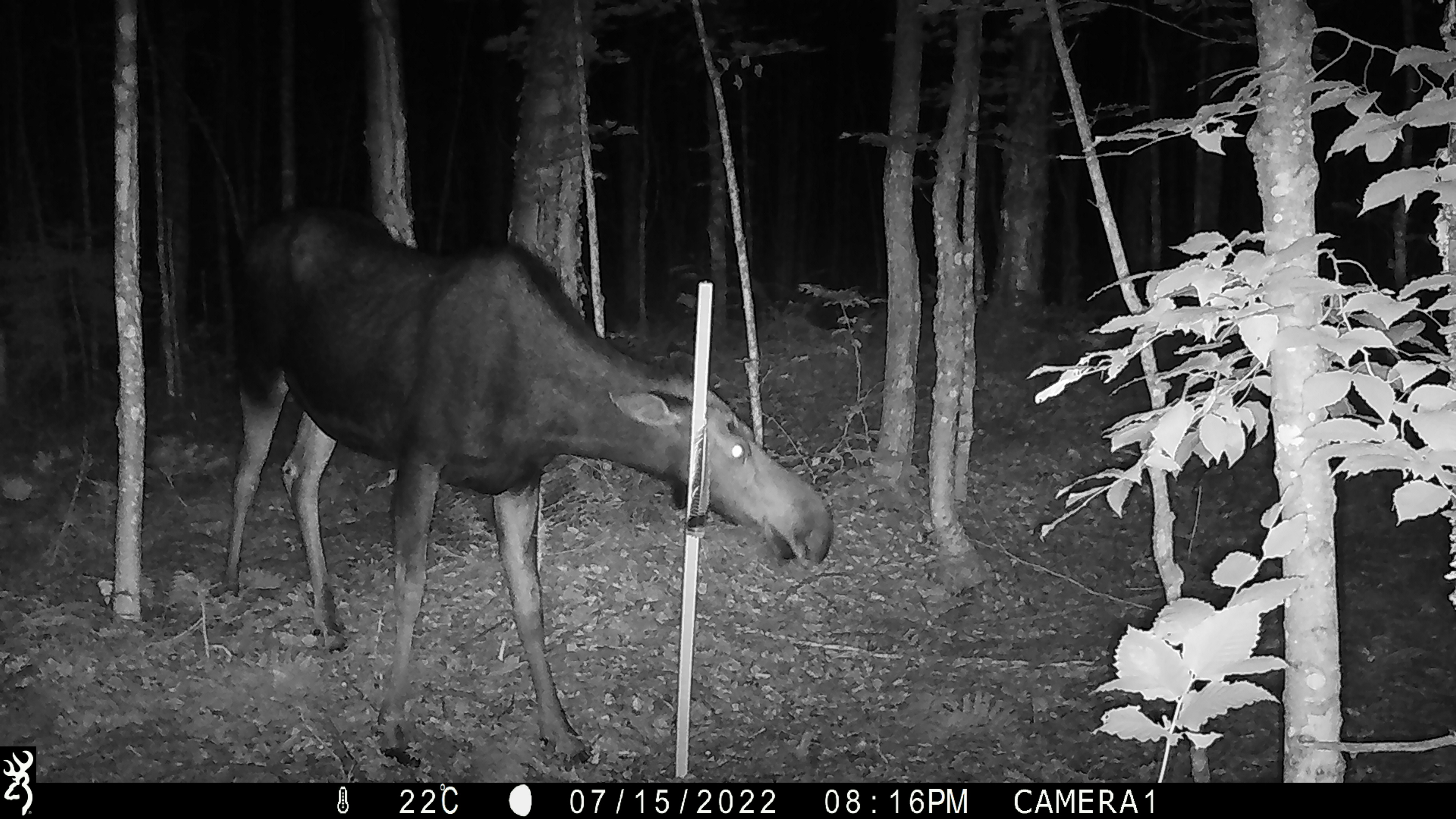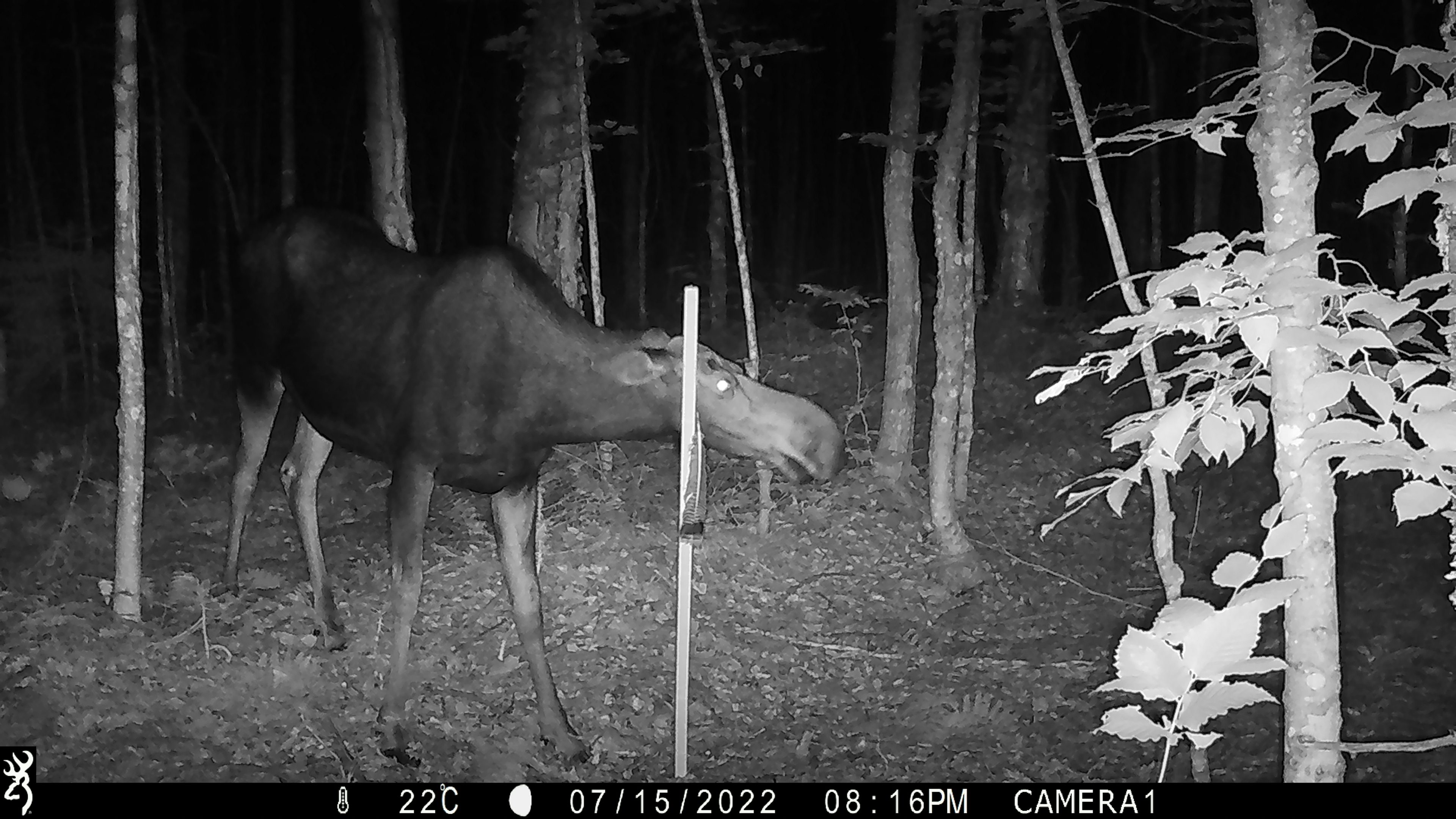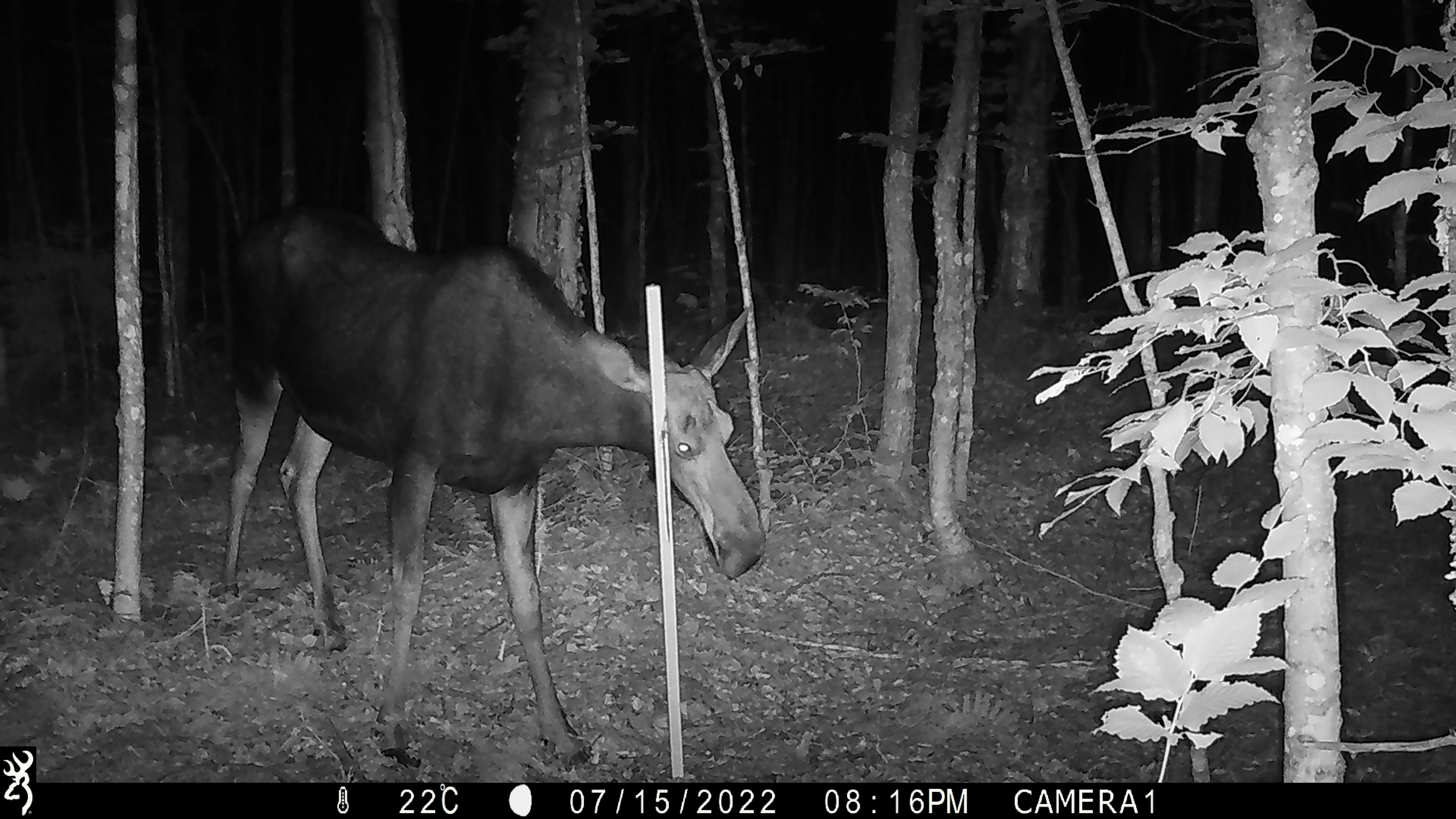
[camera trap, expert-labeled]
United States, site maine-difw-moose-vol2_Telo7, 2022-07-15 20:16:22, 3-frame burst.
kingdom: Animalia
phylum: Chordata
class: Mammalia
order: Artiodactyla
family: Cervidae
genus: Alces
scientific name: Alces alces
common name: moose